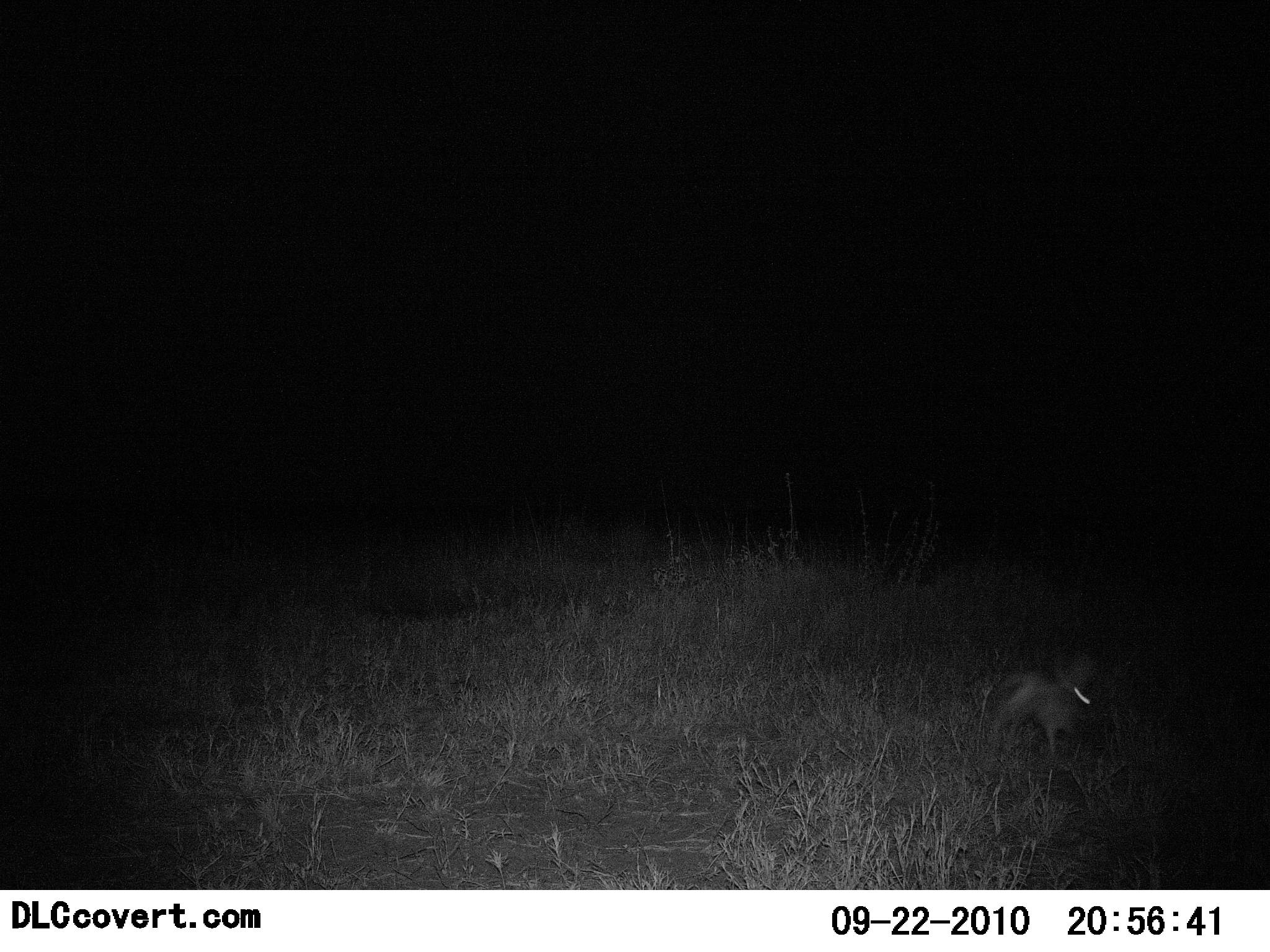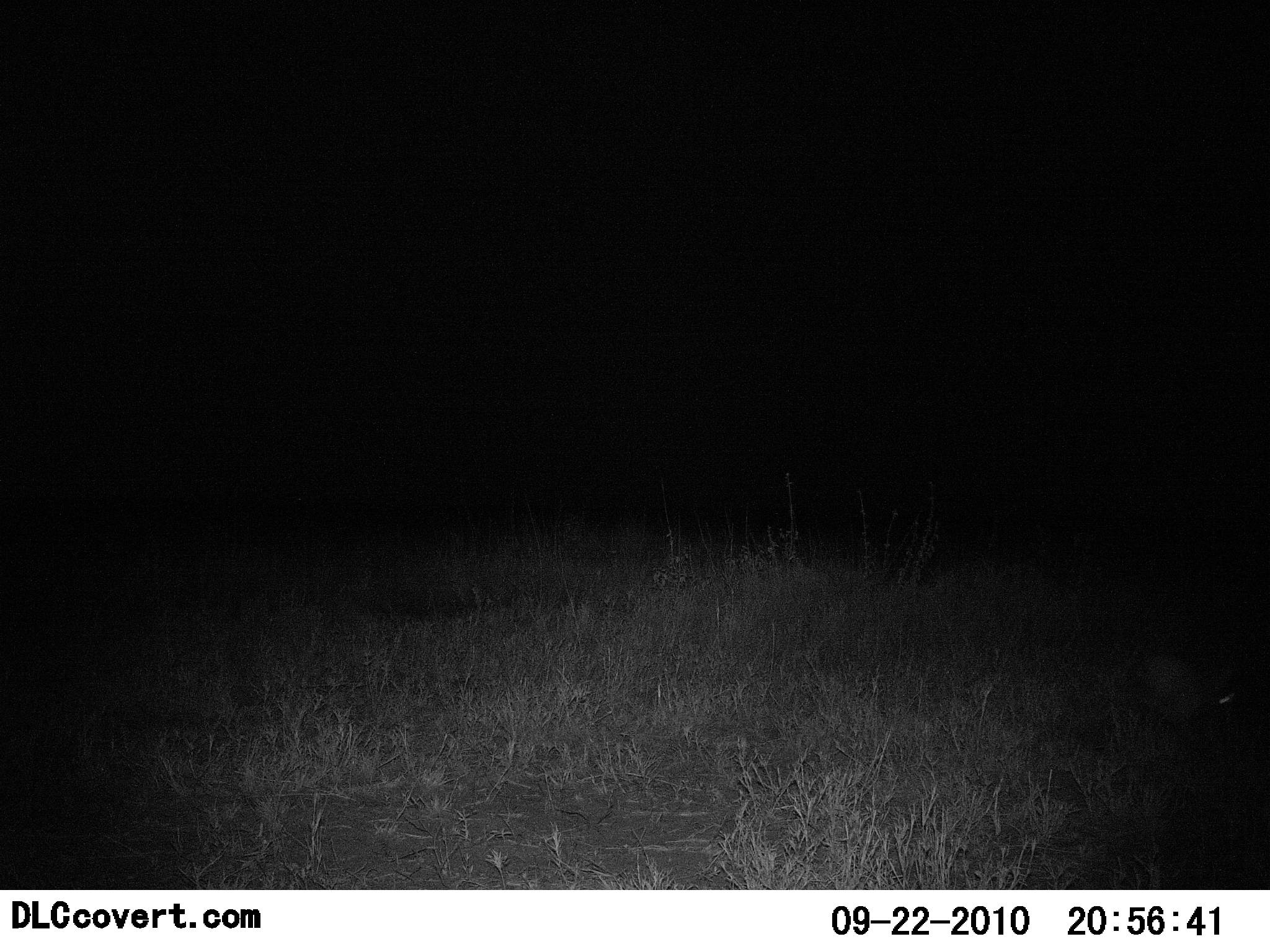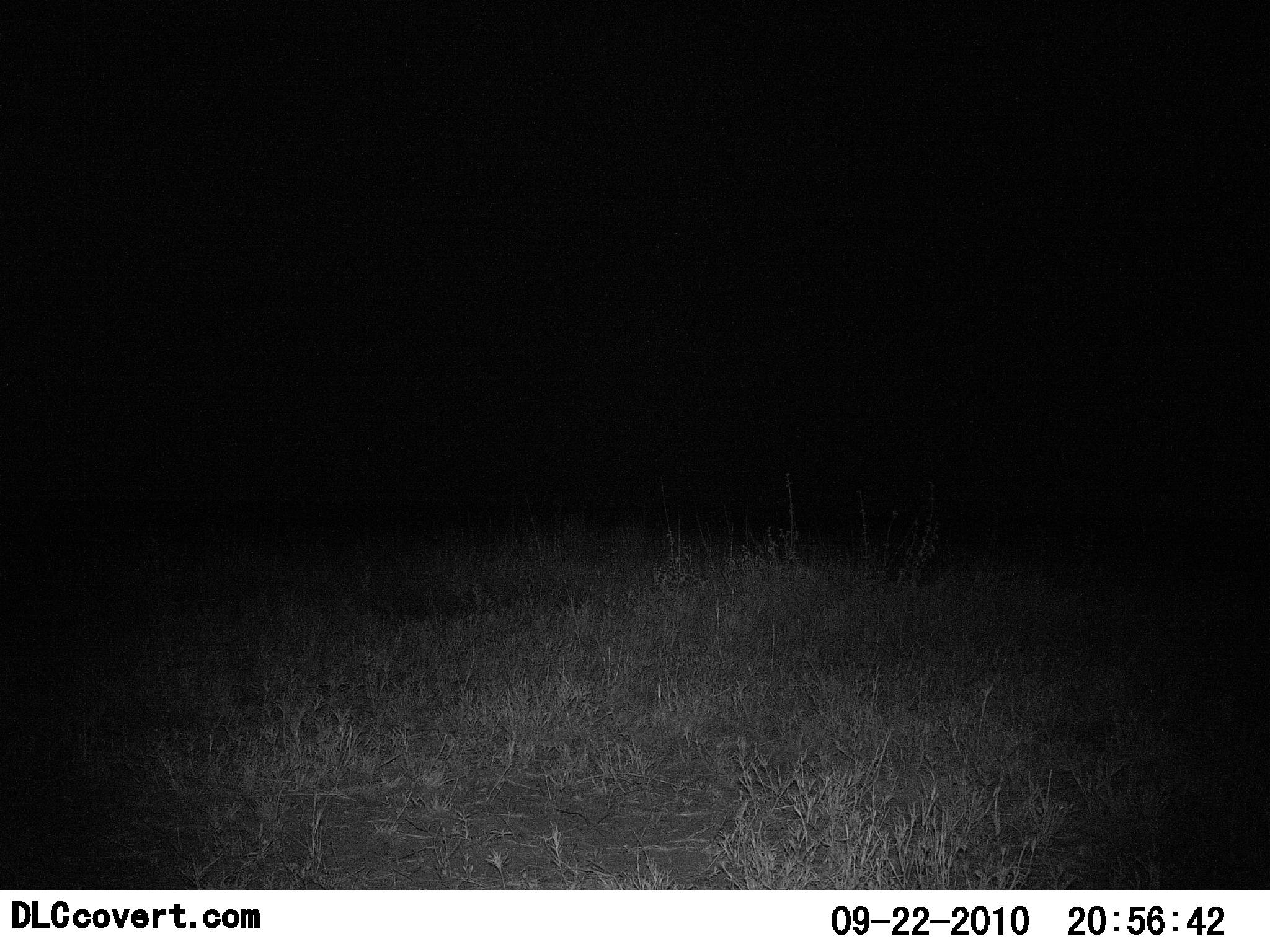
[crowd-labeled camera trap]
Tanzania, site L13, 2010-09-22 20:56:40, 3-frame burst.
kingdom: Animalia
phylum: Chordata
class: Mammalia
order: Lagomorpha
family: Leporidae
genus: Lepus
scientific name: Lepus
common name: hare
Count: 1.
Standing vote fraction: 0%.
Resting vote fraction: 0%.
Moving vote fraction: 100%.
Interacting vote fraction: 0%.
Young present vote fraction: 0%.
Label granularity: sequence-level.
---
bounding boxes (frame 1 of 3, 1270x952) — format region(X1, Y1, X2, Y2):
animal: region(989, 655, 1100, 756)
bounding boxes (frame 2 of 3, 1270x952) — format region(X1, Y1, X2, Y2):
animal: region(1129, 649, 1241, 744)